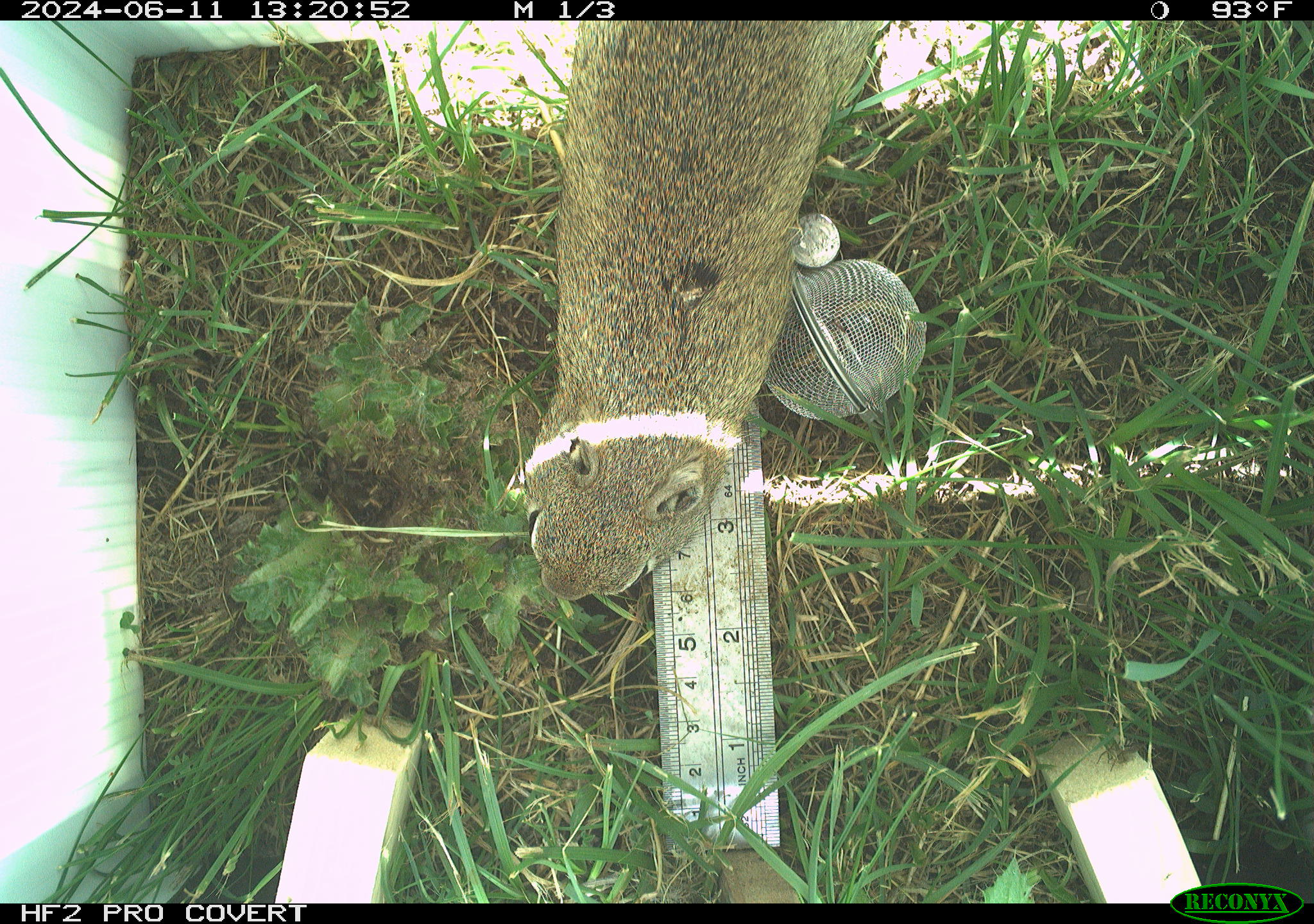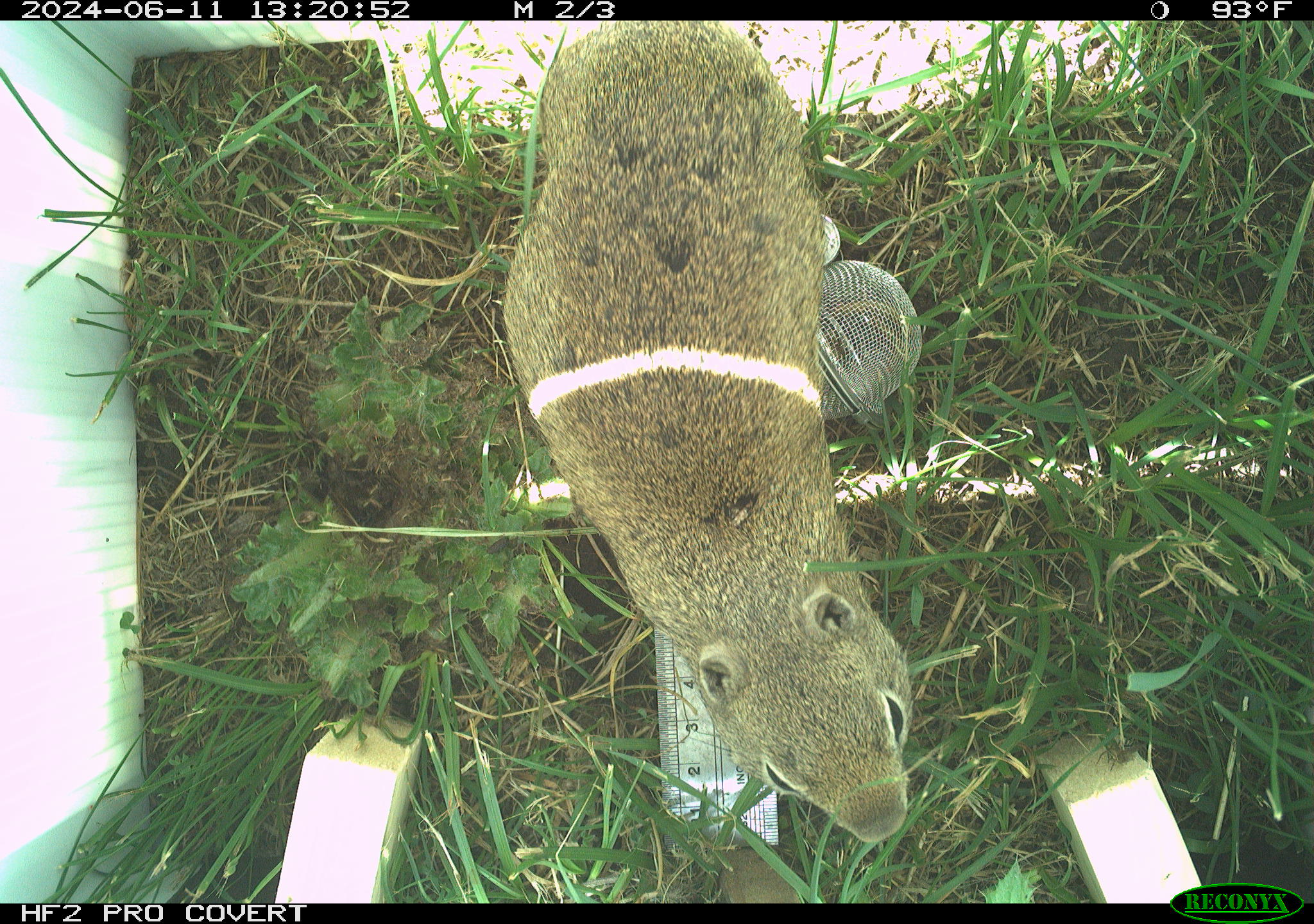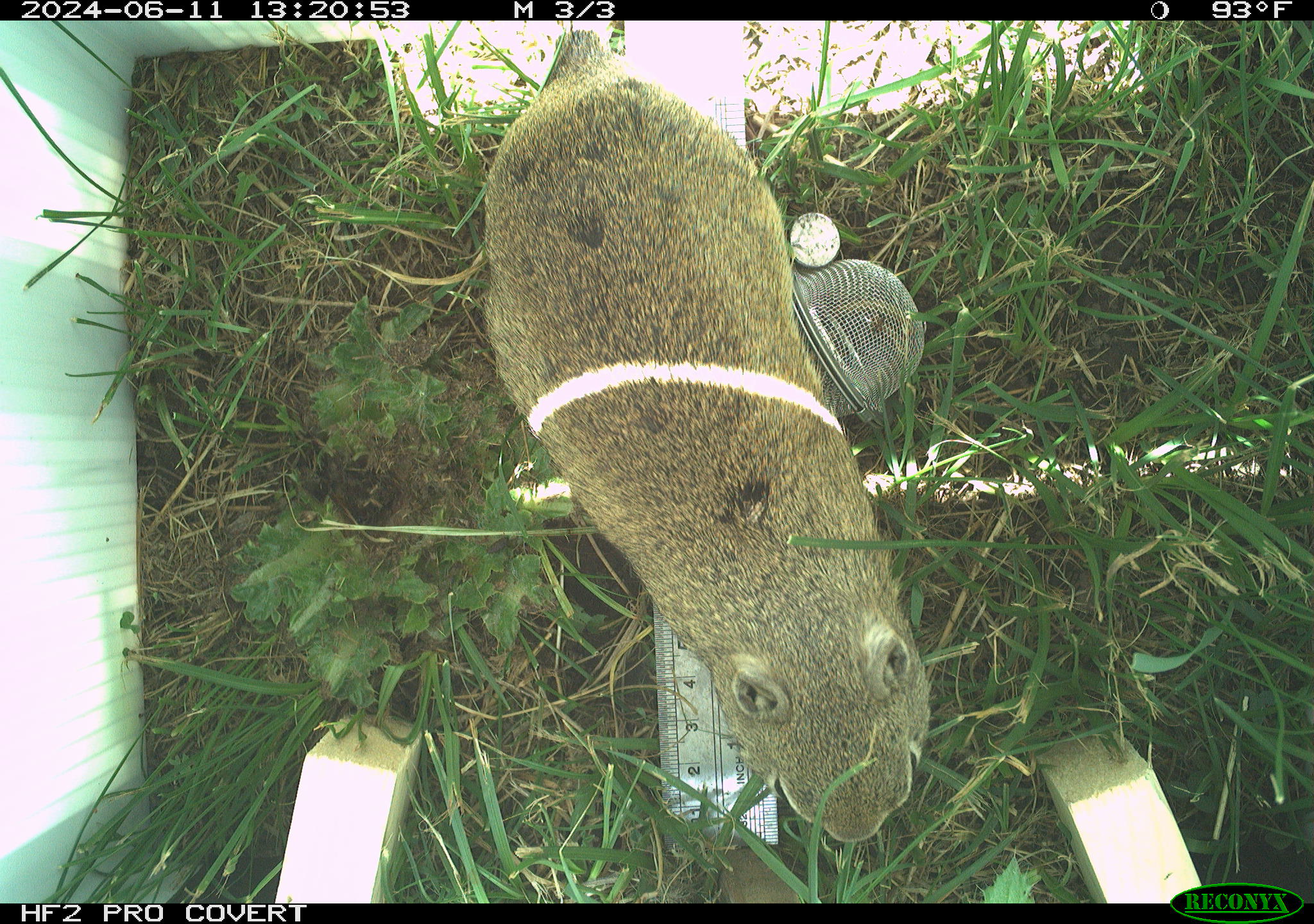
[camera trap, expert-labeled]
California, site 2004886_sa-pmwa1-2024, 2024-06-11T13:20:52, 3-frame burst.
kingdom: Animalia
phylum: Chordata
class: Mammalia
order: Rodentia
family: Sciuridae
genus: Urocitellus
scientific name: Urocitellus beldingi beldingi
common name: belding's ground squirrel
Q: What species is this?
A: Belding's ground squirrel (Urocitellus beldingi beldingi).